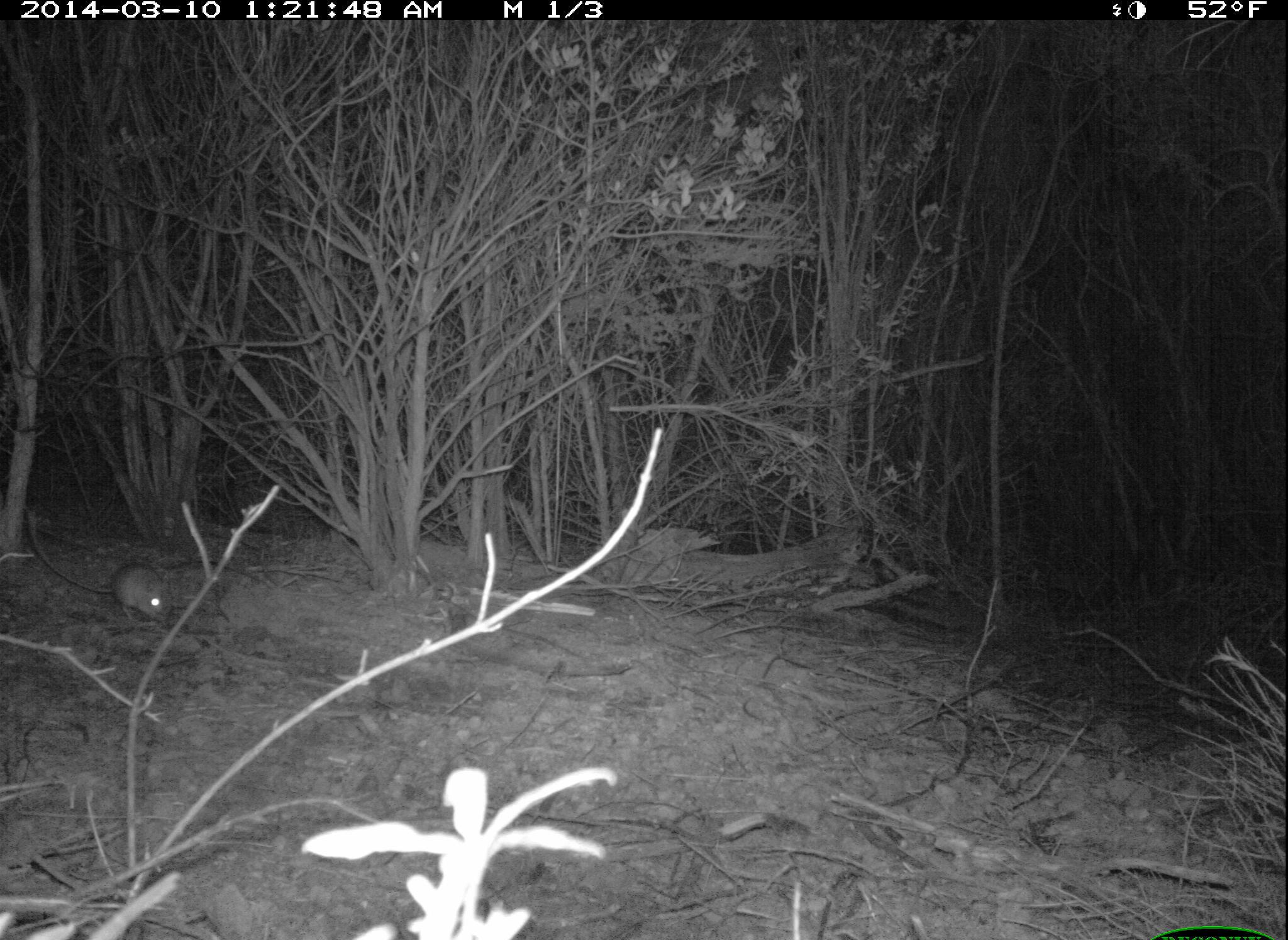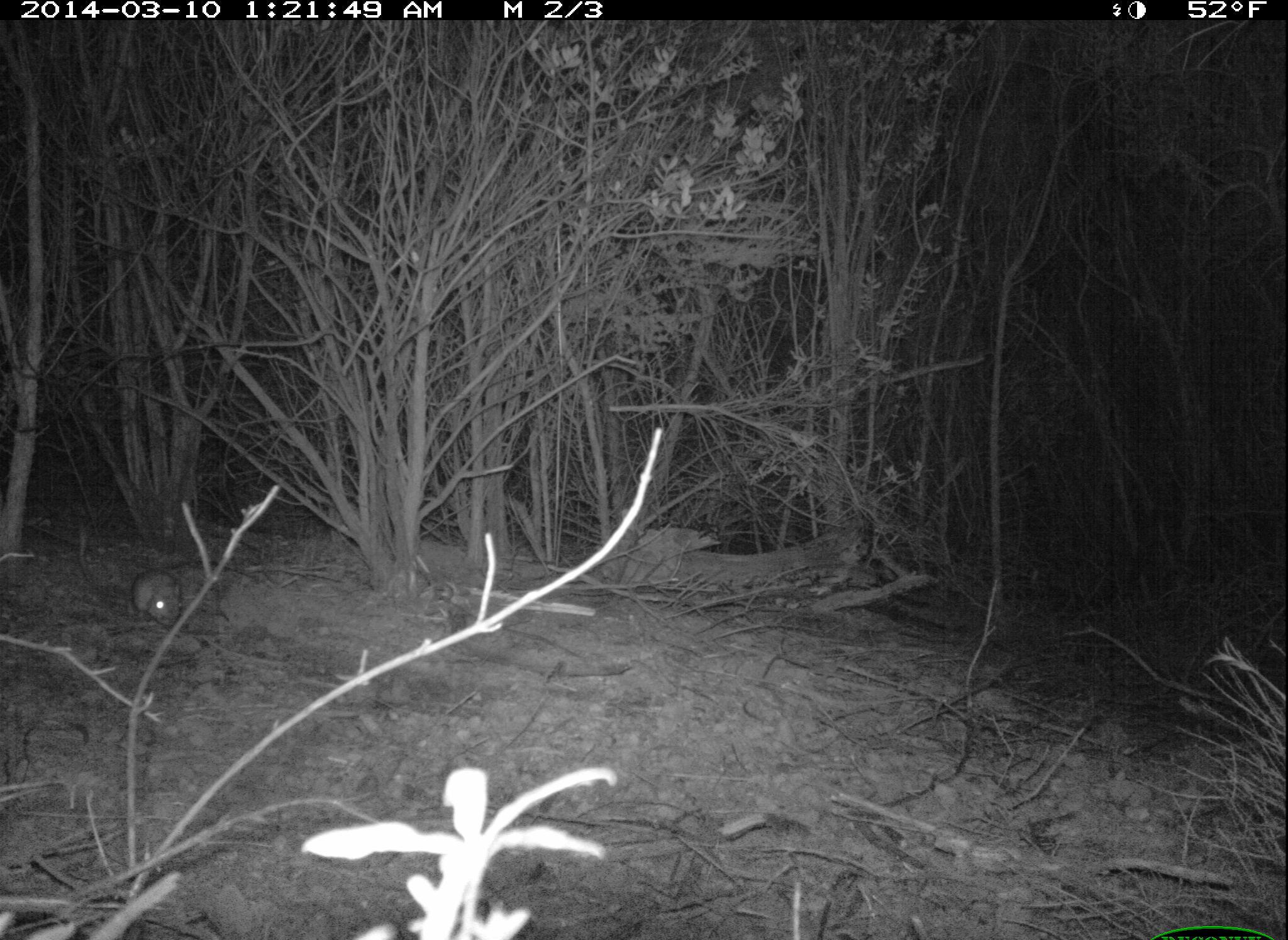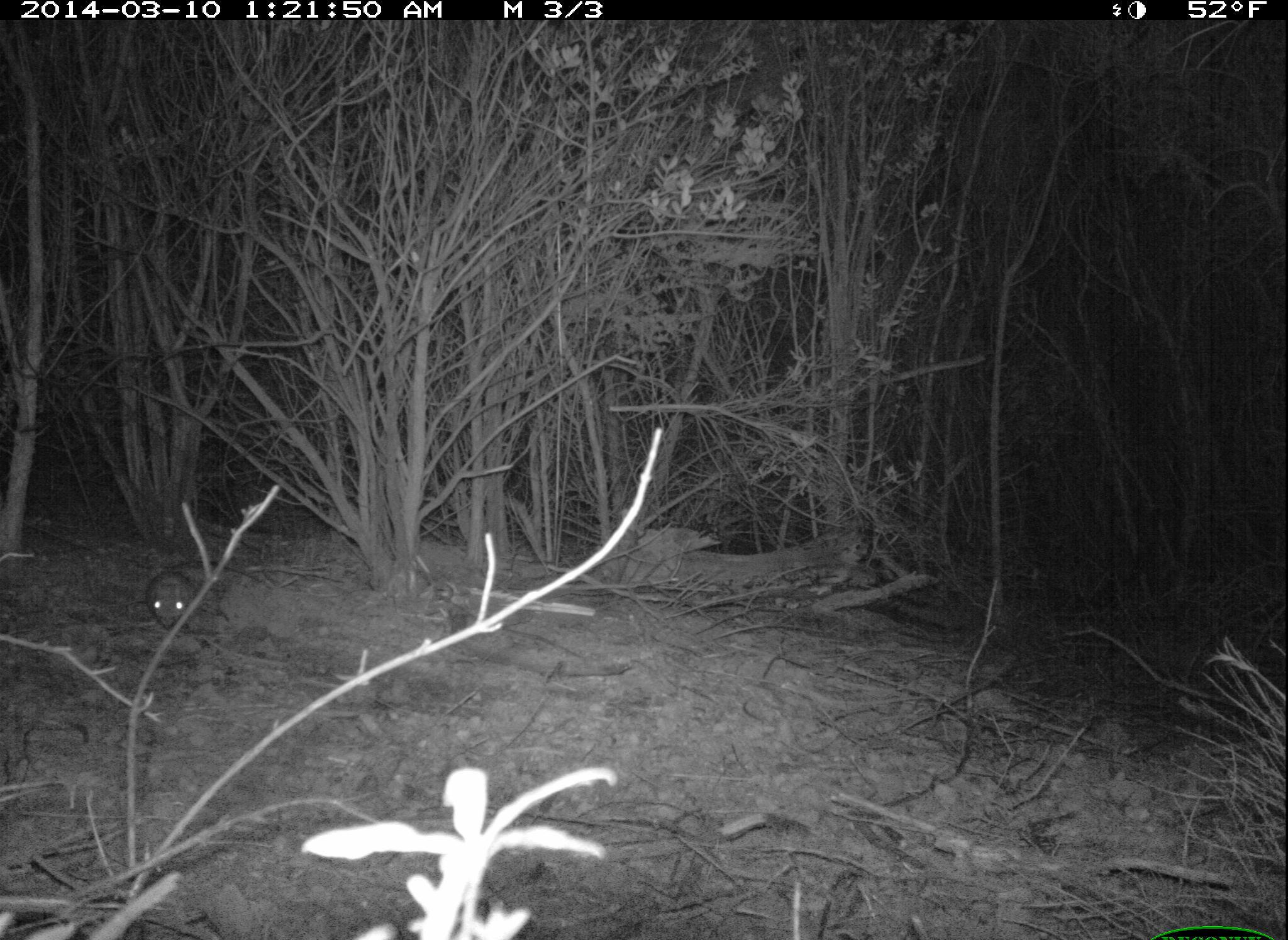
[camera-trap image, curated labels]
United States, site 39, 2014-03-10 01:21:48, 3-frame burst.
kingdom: Animalia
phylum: Chordata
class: Mammalia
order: Rodentia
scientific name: Rodentia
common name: rodent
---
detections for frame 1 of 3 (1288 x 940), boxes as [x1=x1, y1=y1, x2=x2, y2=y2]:
rodent: [x1=24, y1=504, x2=174, y2=622]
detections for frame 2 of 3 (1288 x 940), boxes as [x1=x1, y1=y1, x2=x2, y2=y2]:
rodent: [x1=76, y1=527, x2=181, y2=630]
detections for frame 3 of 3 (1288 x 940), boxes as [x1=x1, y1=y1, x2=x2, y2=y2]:
rodent: [x1=146, y1=562, x2=254, y2=629]